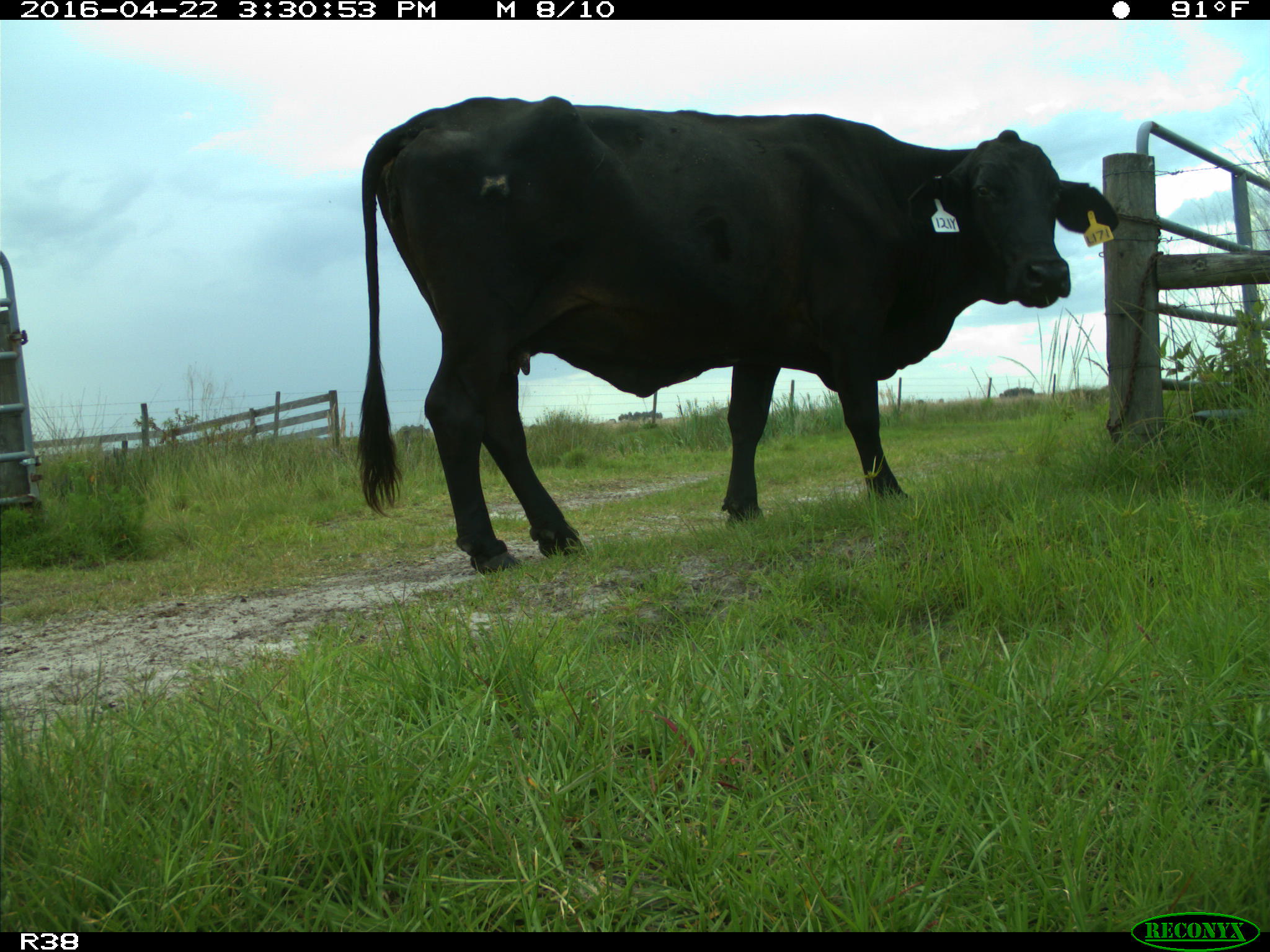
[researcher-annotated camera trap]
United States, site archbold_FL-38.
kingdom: Animalia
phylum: Chordata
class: Mammalia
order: Artiodactyla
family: Bovidae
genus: Bos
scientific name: Bos taurus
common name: domestic cow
Bos taurus (domestic cow).